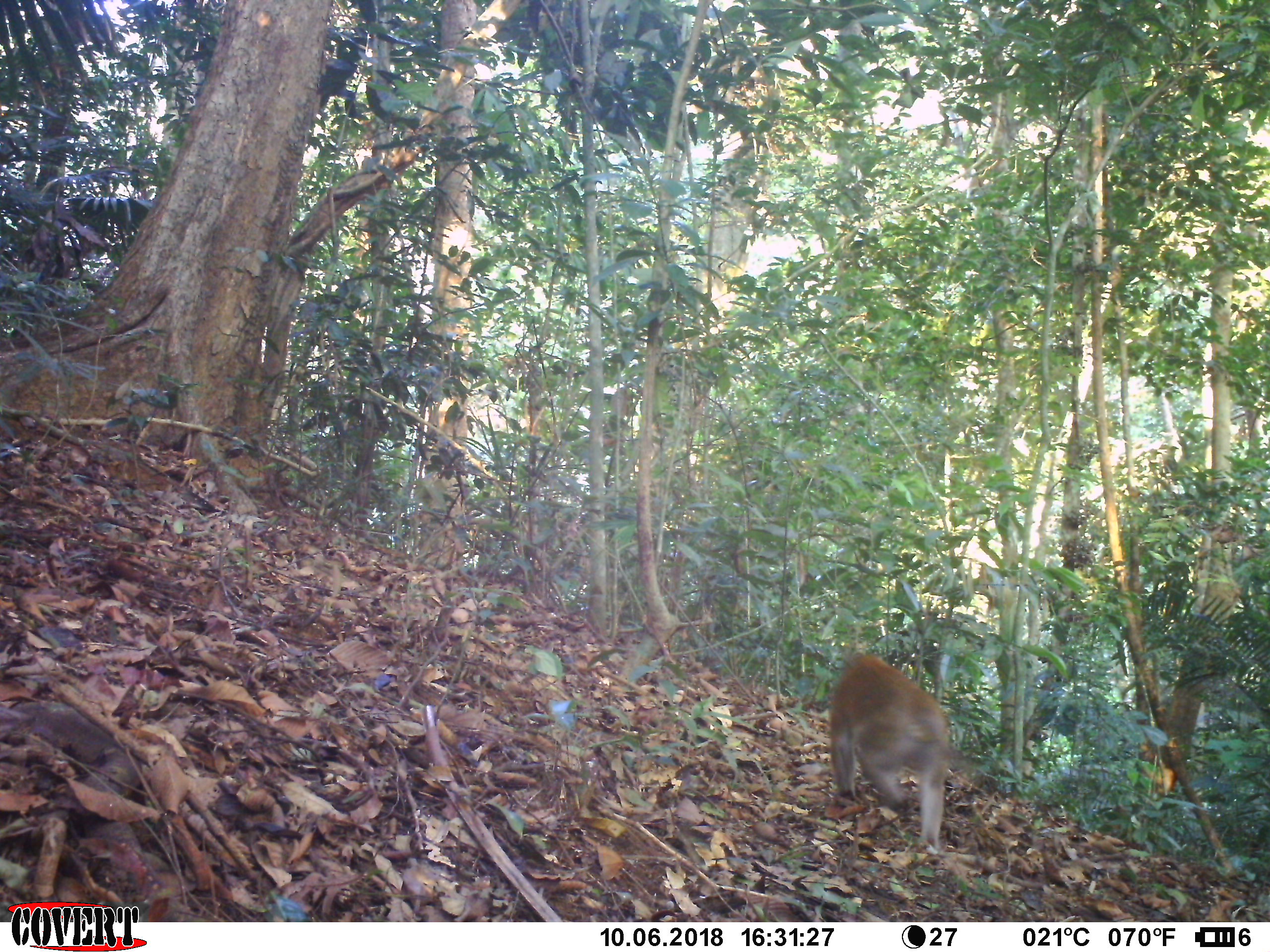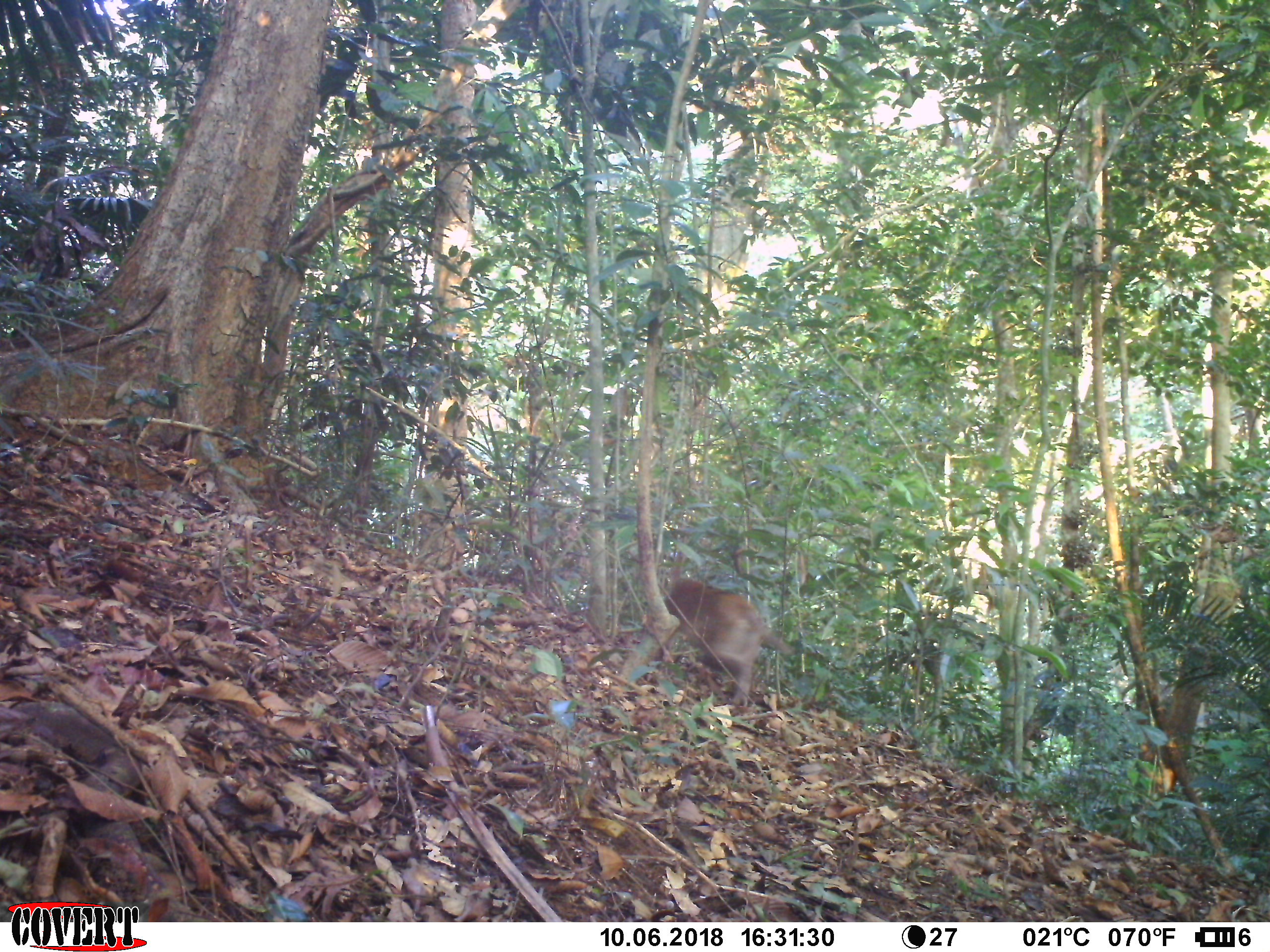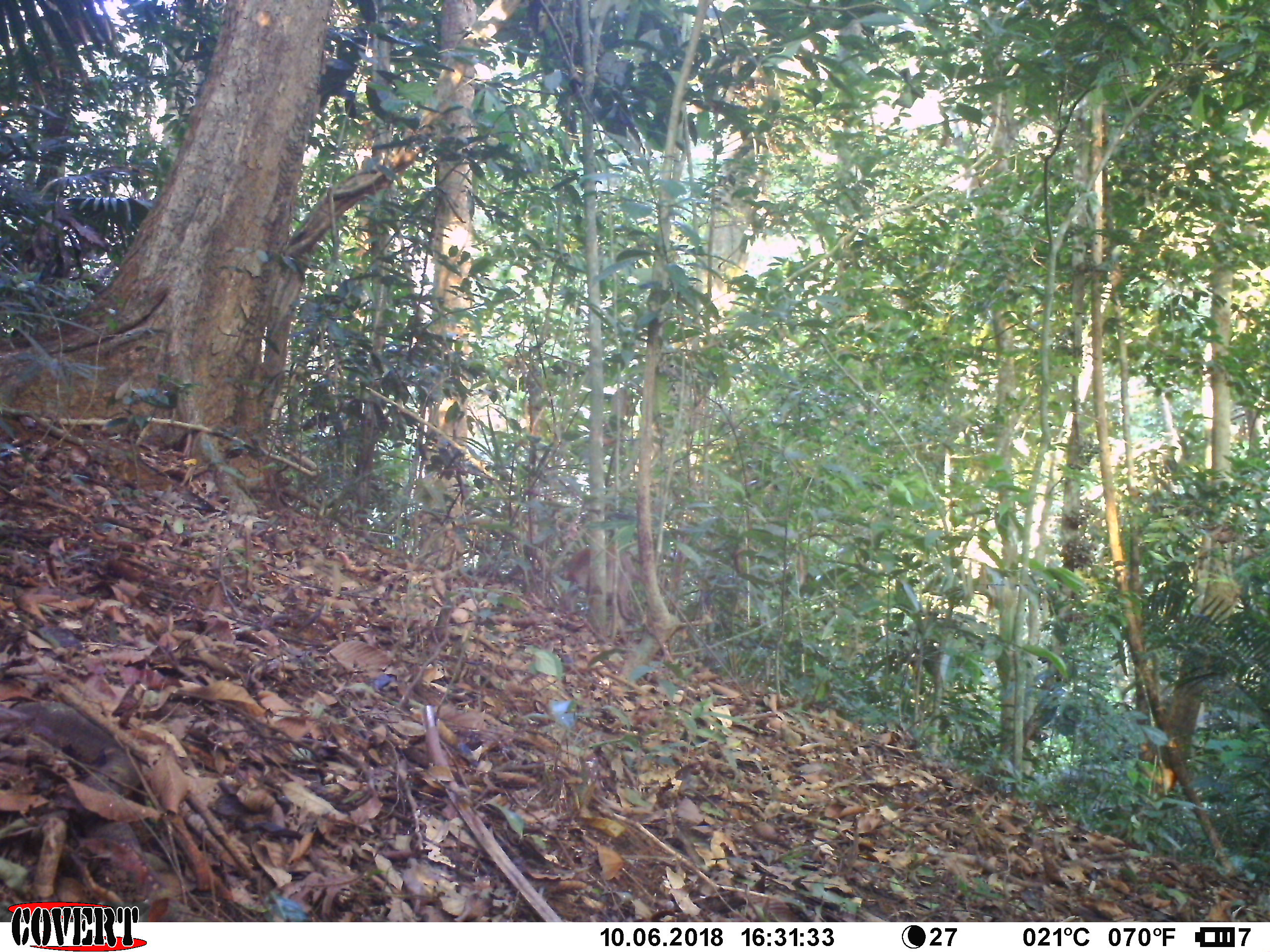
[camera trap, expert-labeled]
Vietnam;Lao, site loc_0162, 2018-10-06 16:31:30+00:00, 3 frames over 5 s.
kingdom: Animalia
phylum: Chordata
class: Mammalia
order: Primates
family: Cercopithecidae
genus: Macaca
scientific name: Macaca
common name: macaques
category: assam or rhesus macaque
Assam or rhesus macaque (macaques) (Macaca). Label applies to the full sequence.